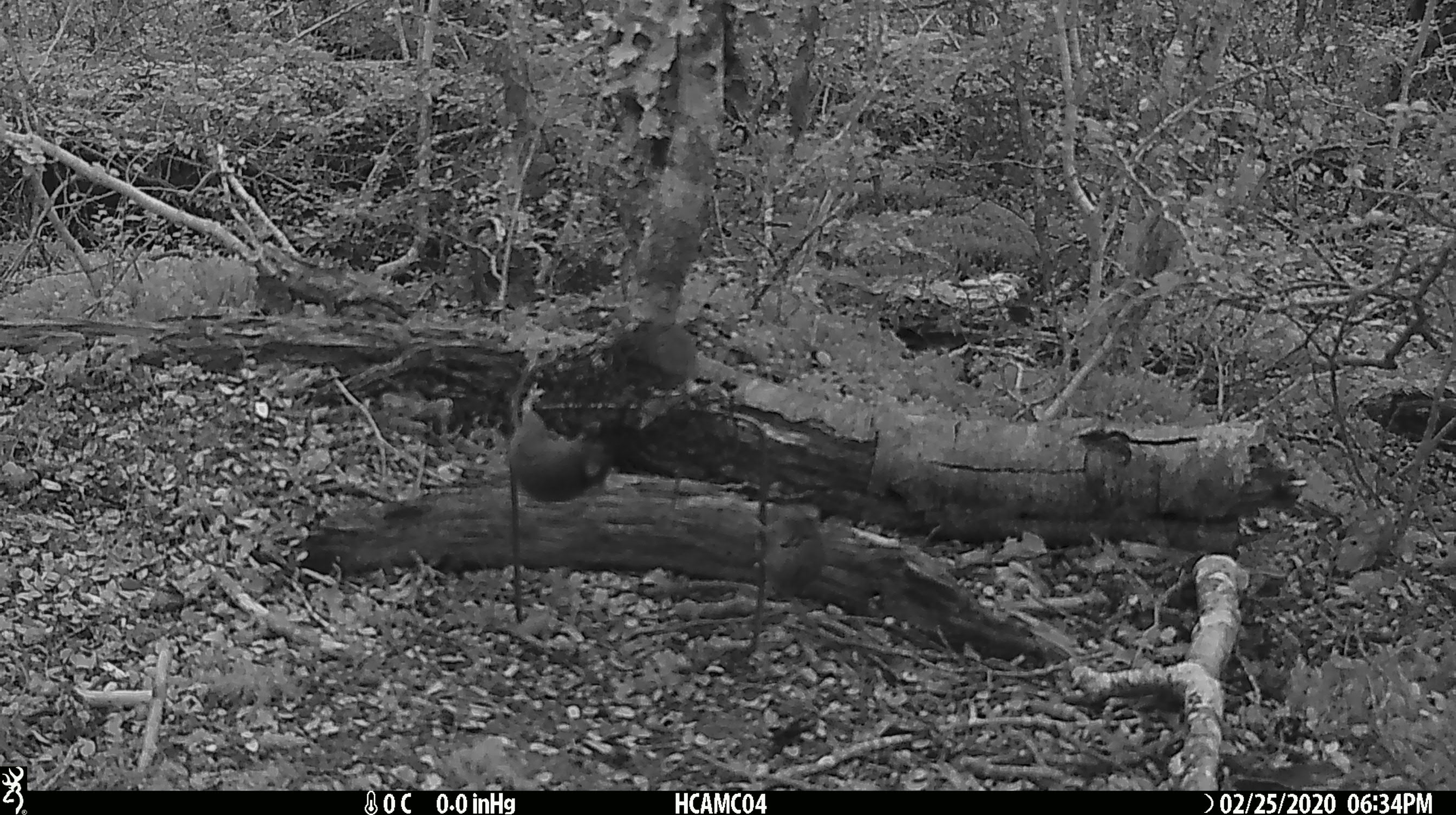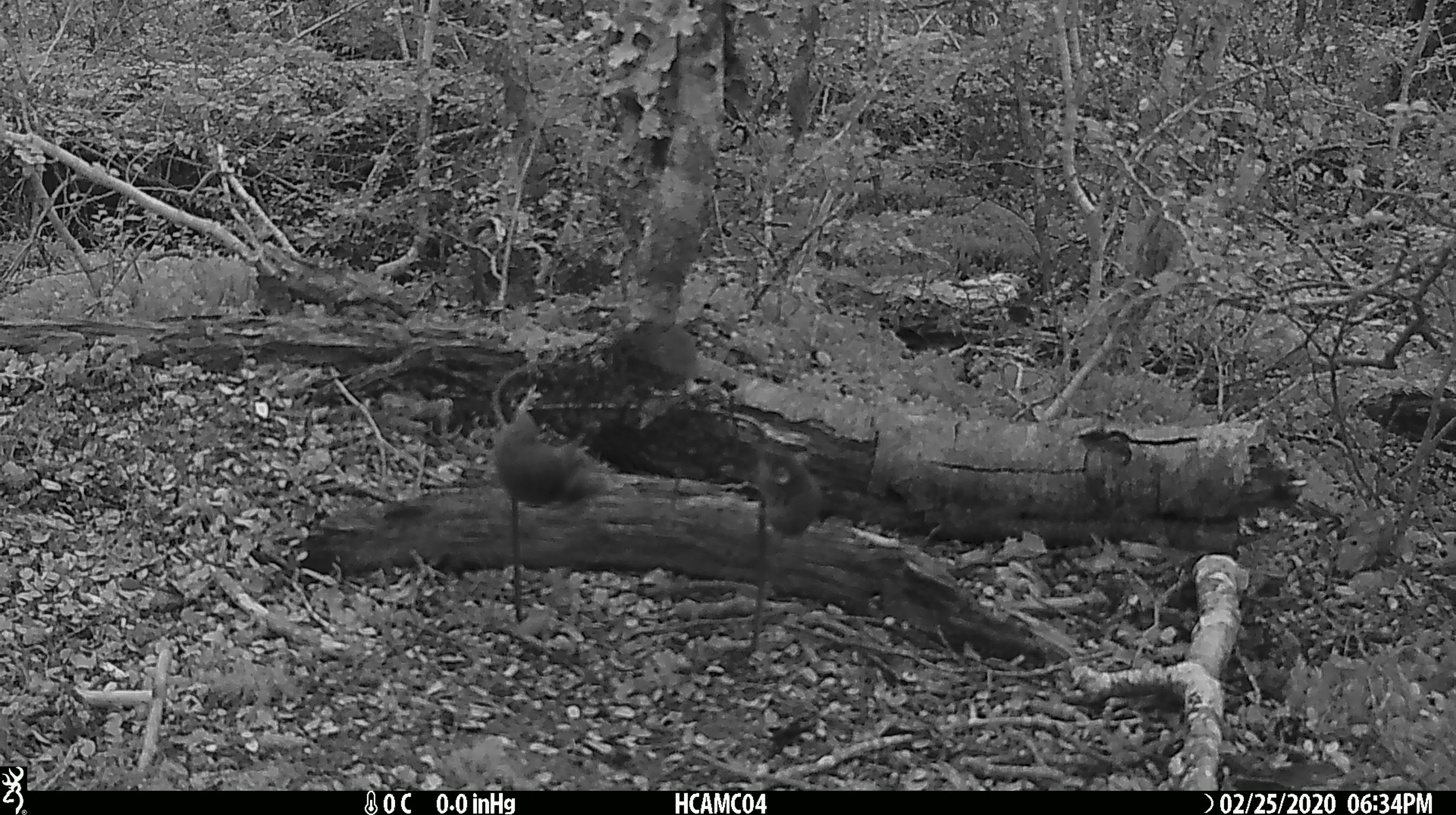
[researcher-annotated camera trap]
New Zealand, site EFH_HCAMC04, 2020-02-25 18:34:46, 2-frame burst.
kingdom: Animalia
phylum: Chordata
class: Mammalia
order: Rodentia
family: Muridae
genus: Mus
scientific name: Mus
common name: mouse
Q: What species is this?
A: Mouse (Mus).